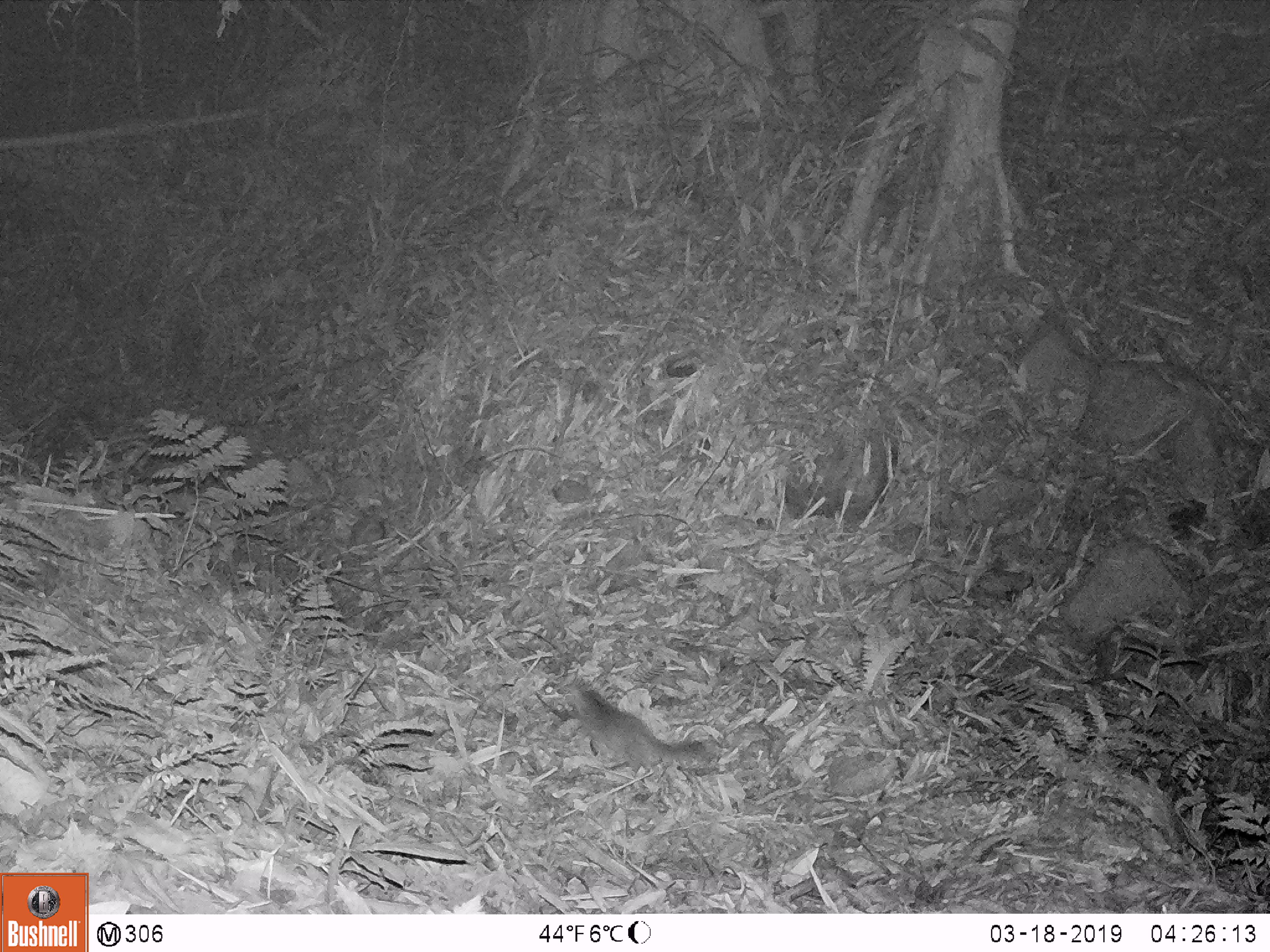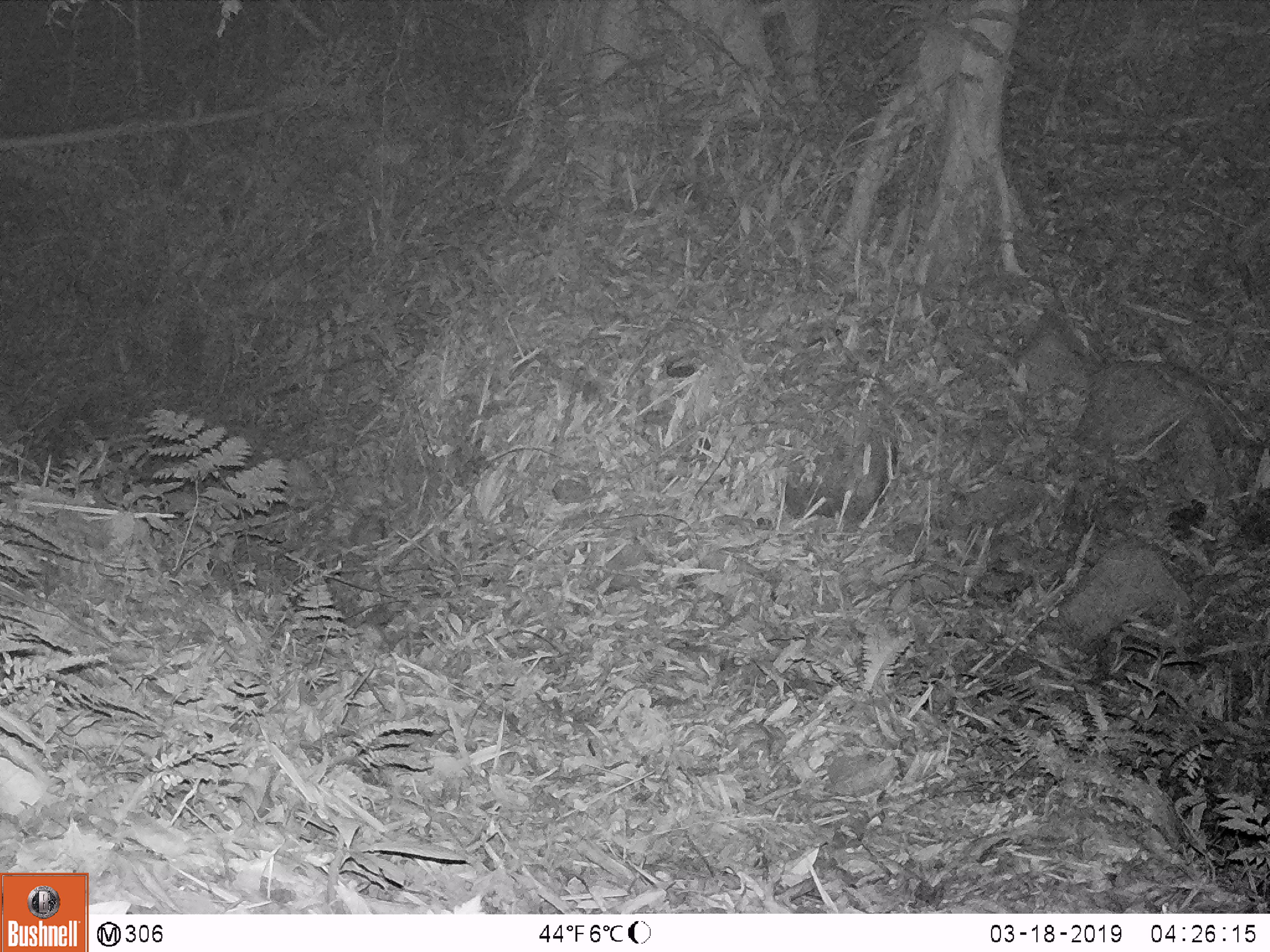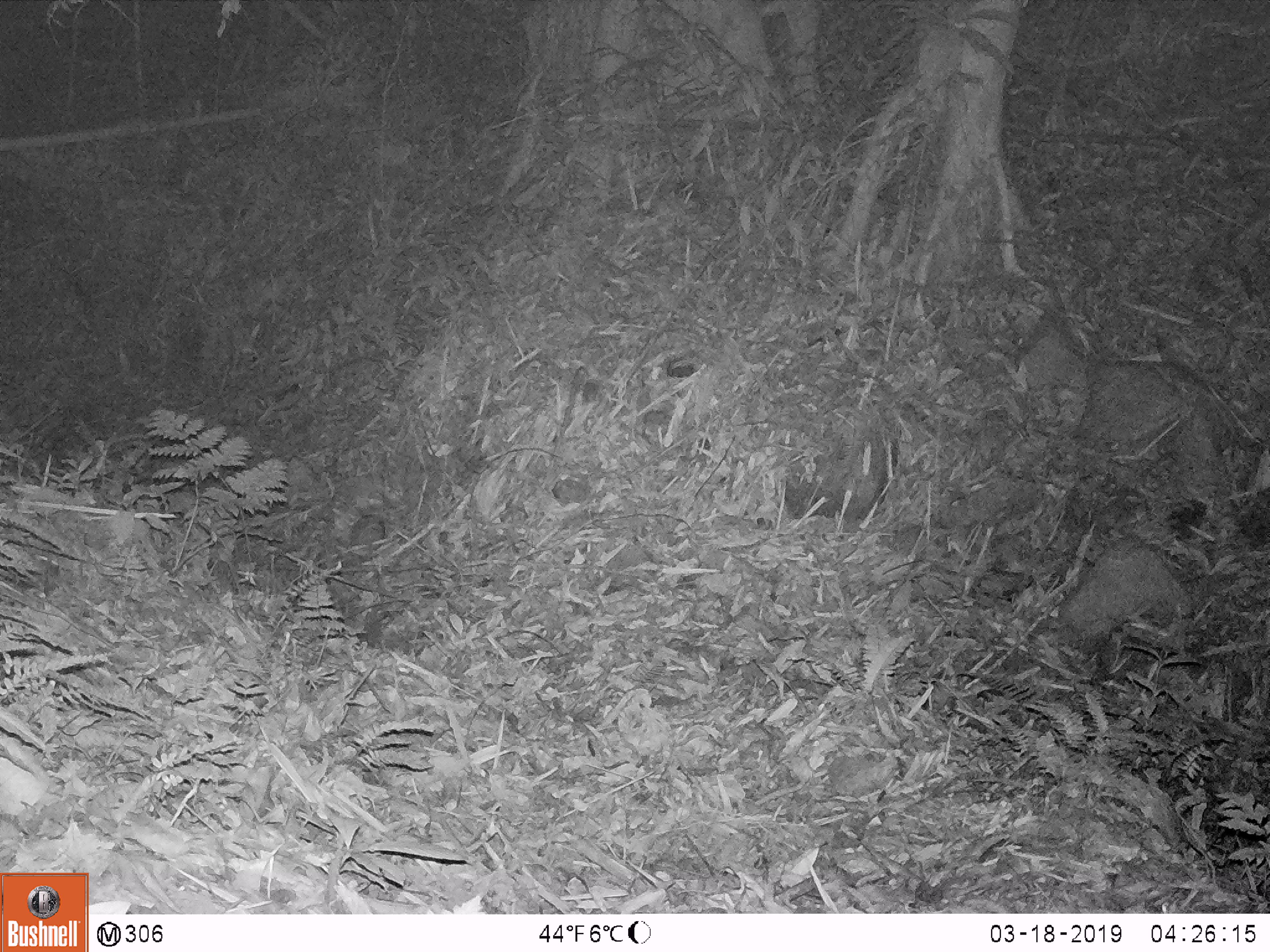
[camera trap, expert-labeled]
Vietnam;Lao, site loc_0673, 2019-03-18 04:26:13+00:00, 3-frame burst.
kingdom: Animalia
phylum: Chordata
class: Mammalia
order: Carnivora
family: Mustelidae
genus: Melogale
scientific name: Melogale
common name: ferret badger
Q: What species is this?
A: Ferret badger (Melogale).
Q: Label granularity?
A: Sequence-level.